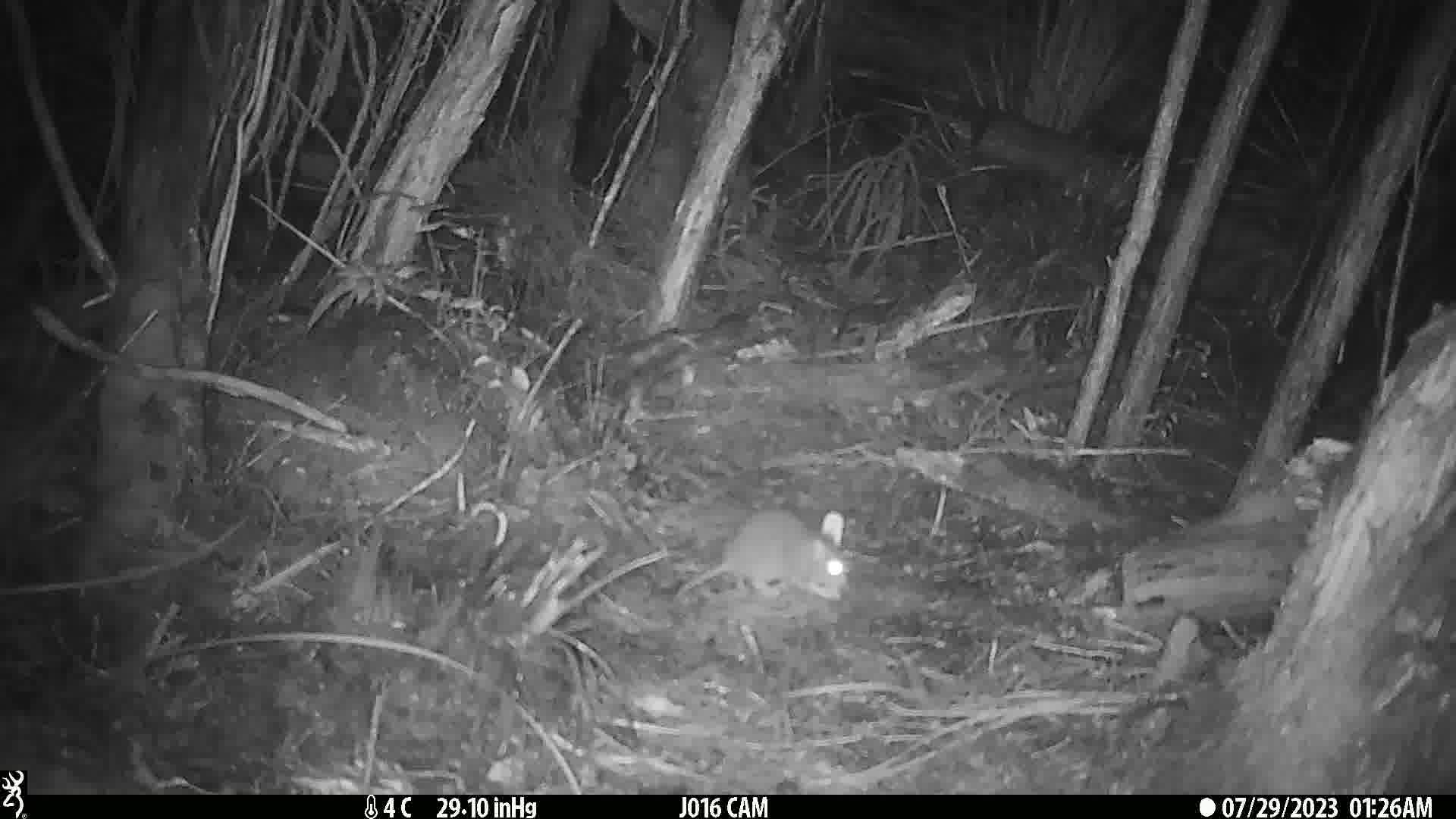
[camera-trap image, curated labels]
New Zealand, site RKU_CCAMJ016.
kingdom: Animalia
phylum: Chordata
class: Mammalia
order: Rodentia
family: Muridae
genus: Rattus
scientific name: Rattus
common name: rat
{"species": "rat (Rattus)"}